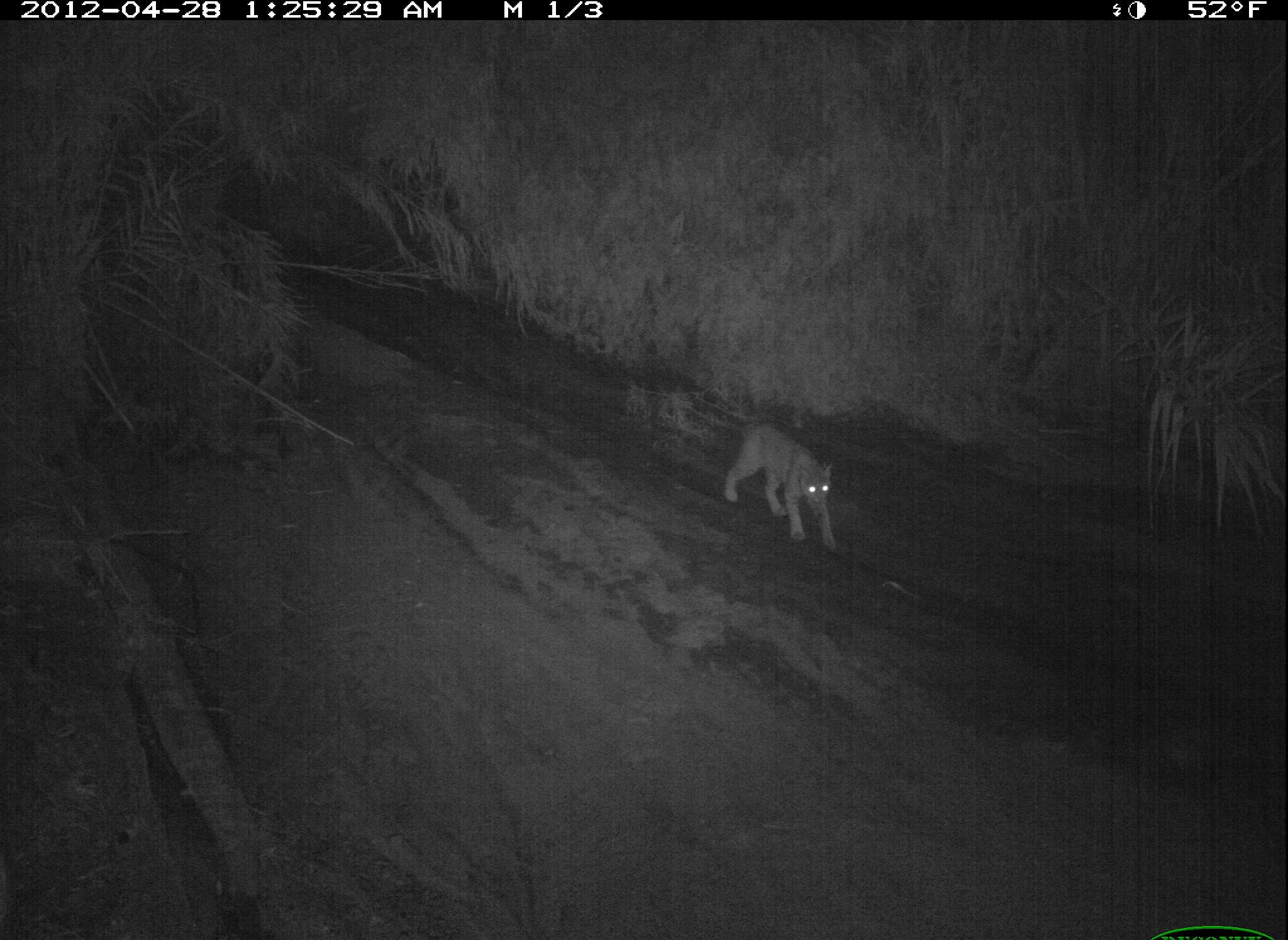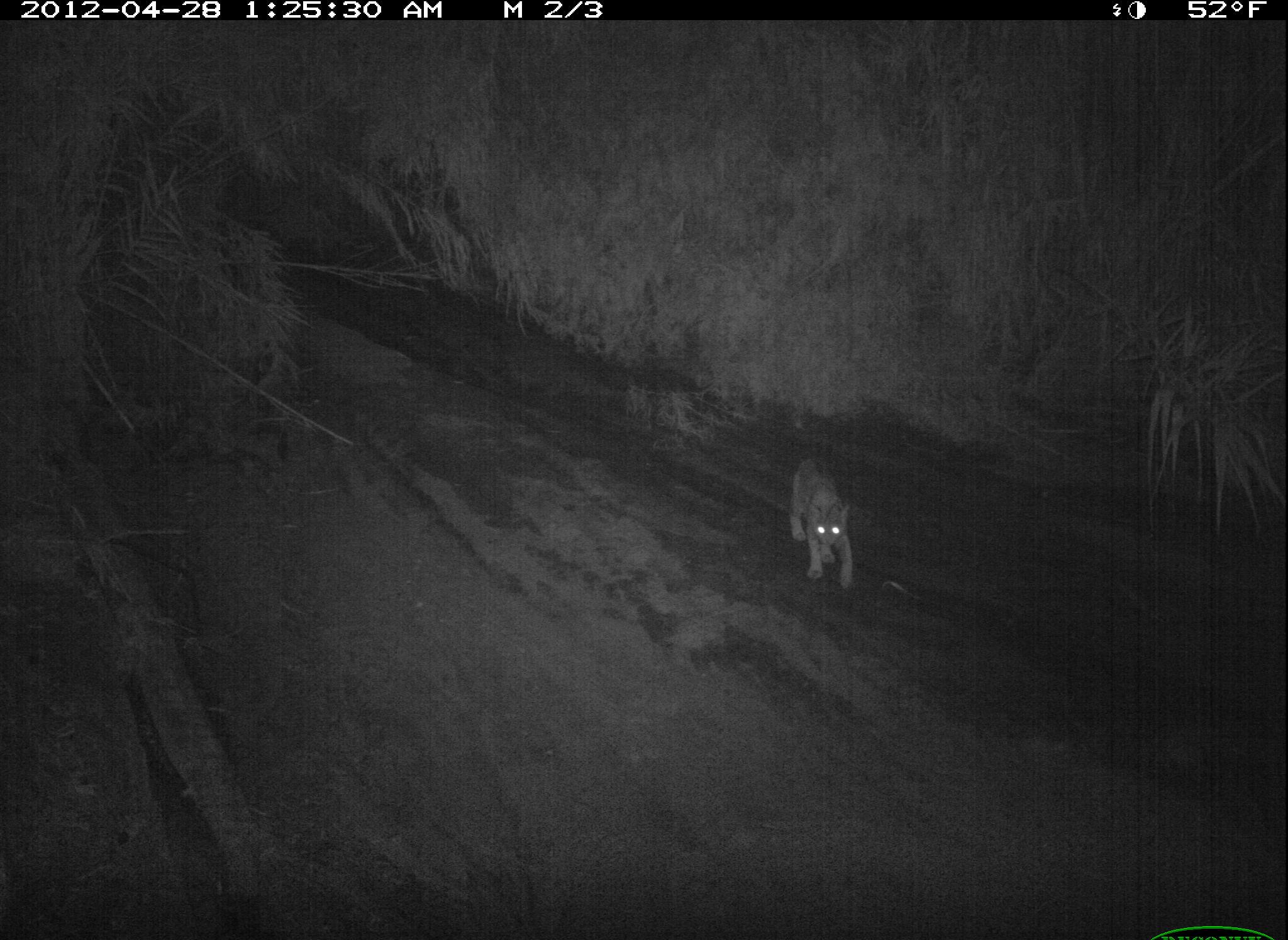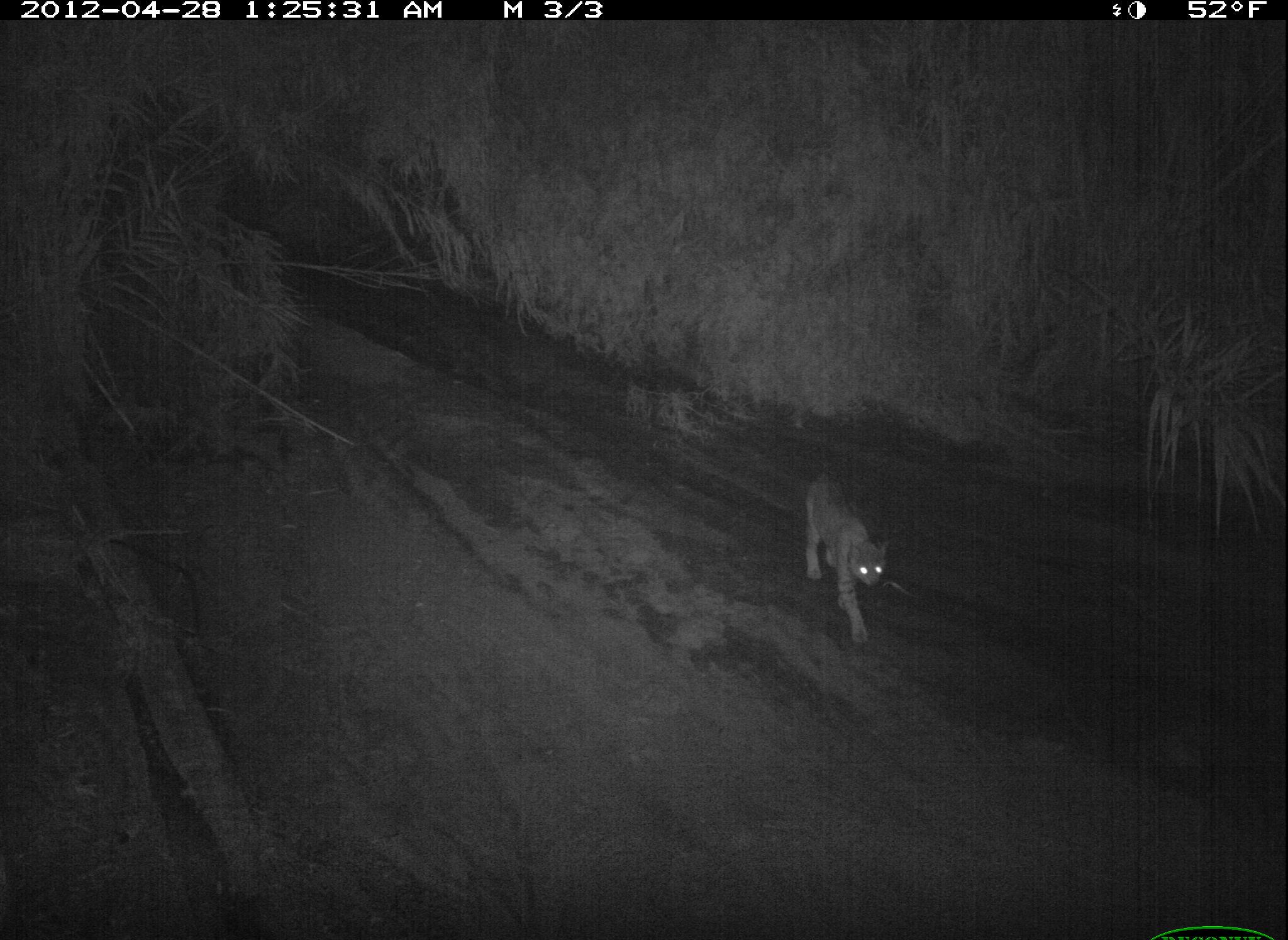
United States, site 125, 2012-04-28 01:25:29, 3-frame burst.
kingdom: Animalia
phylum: Chordata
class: Mammalia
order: Carnivora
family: Felidae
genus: Lynx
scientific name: Lynx rufus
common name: bobcat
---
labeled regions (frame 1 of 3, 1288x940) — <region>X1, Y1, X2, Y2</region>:
bobcat: <region>718, 416, 846, 556</region>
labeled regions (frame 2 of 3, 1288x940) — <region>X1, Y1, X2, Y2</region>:
bobcat: <region>784, 450, 859, 598</region>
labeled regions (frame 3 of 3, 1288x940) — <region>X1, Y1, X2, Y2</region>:
bobcat: <region>797, 464, 897, 652</region>